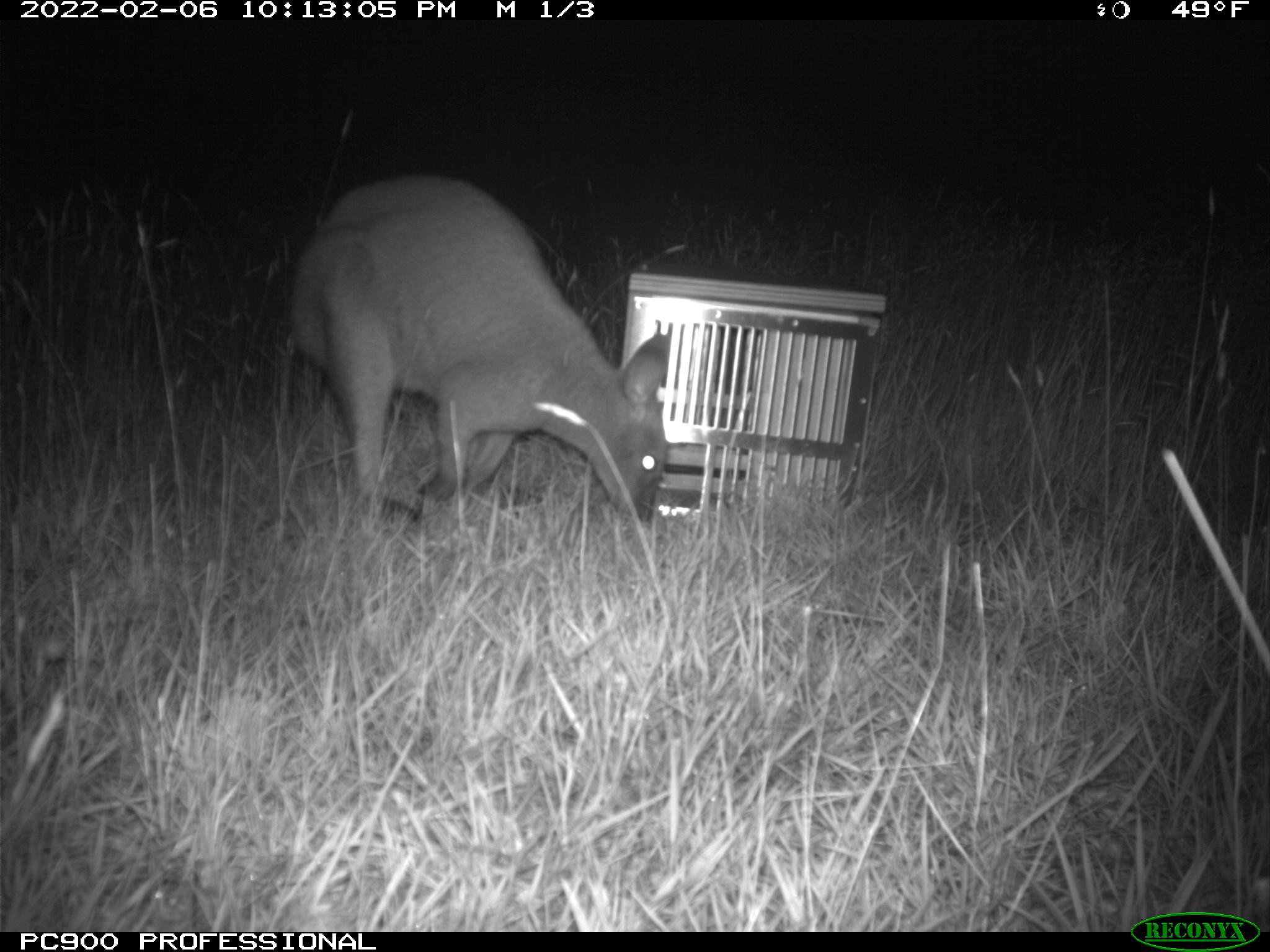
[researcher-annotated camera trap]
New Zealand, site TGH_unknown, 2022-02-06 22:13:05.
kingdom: Animalia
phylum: Chordata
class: Mammalia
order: Diprotodontia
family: Macropodidae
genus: Notamacropus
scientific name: Notamacropus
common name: wallaby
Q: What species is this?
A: Wallaby (Notamacropus).